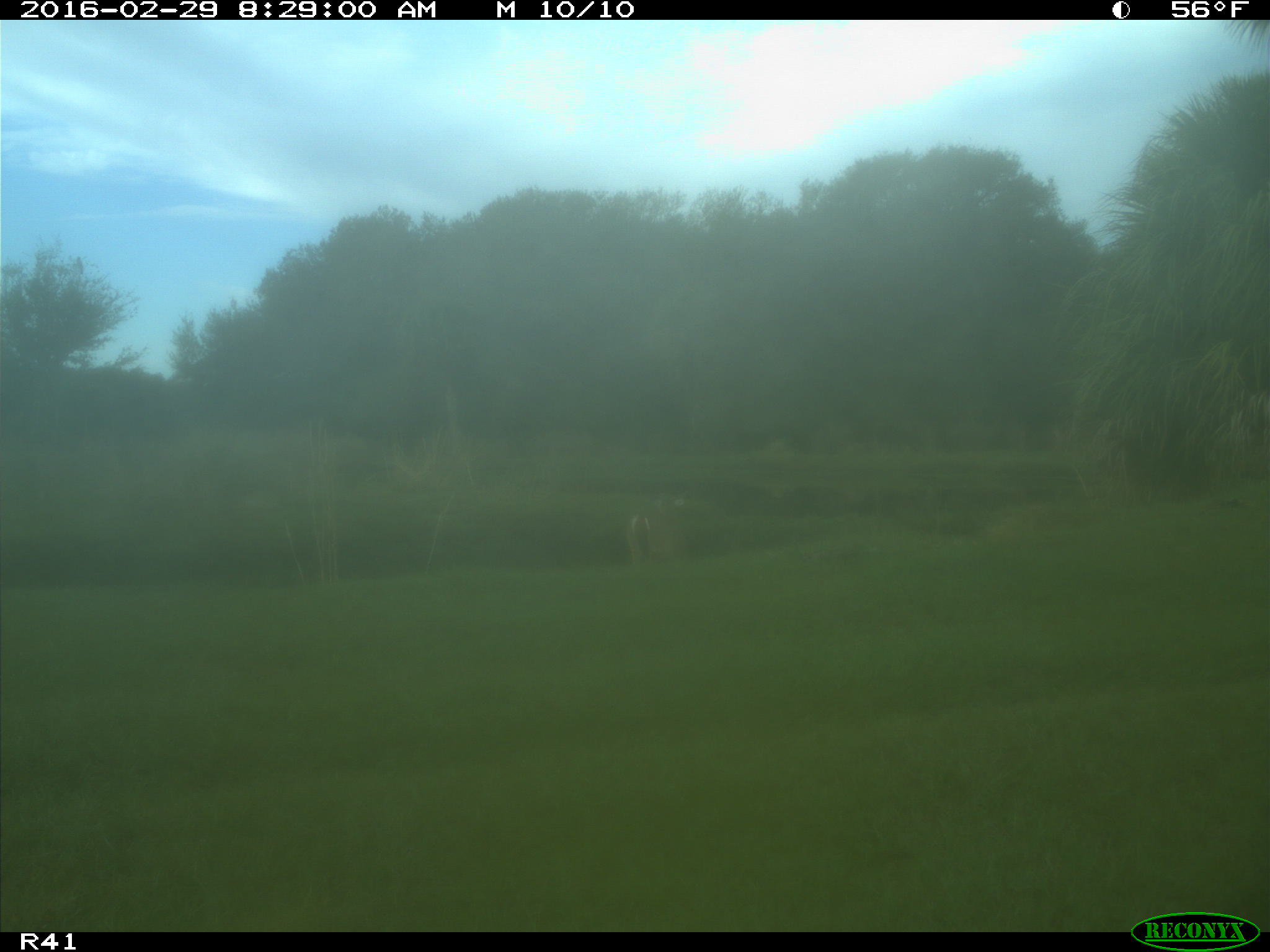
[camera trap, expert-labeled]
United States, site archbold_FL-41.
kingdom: Animalia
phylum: Chordata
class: Mammalia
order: Artiodactyla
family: Cervidae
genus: Odocoileus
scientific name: Odocoileus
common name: deer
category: unidentified deer